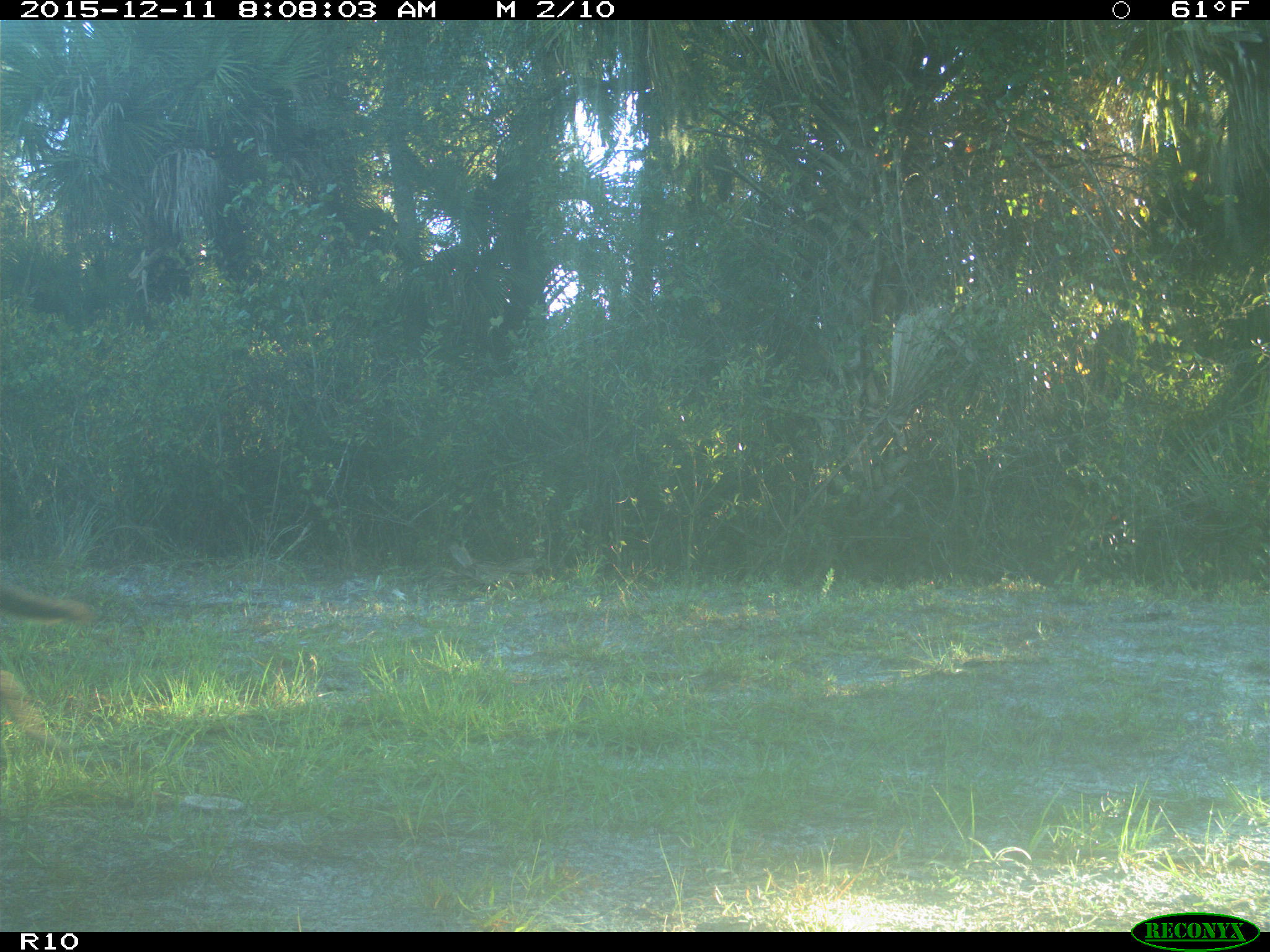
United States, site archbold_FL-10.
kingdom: Animalia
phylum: Chordata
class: Mammalia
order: Carnivora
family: Canidae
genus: Canis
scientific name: Canis latrans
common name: coyote